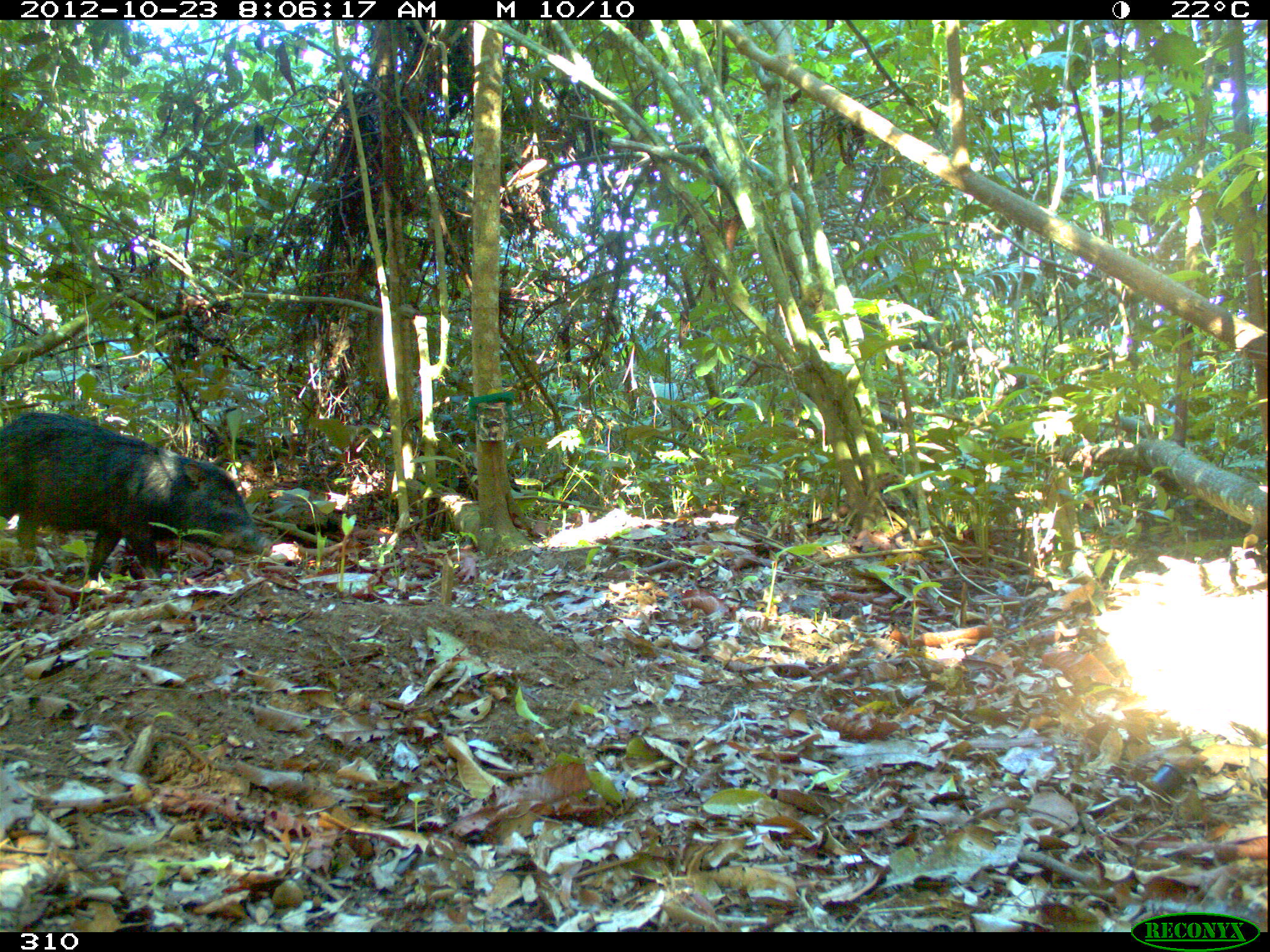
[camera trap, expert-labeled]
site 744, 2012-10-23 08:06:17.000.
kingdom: Animalia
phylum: Chordata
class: Mammalia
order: Artiodactyla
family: Tayassuidae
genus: Tayassu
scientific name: Tayassu pecari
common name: white-lipped peccary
Tayassu pecari (white-lipped peccary).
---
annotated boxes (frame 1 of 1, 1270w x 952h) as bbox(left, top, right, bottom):
tayassu pecari: bbox(0, 410, 273, 580)